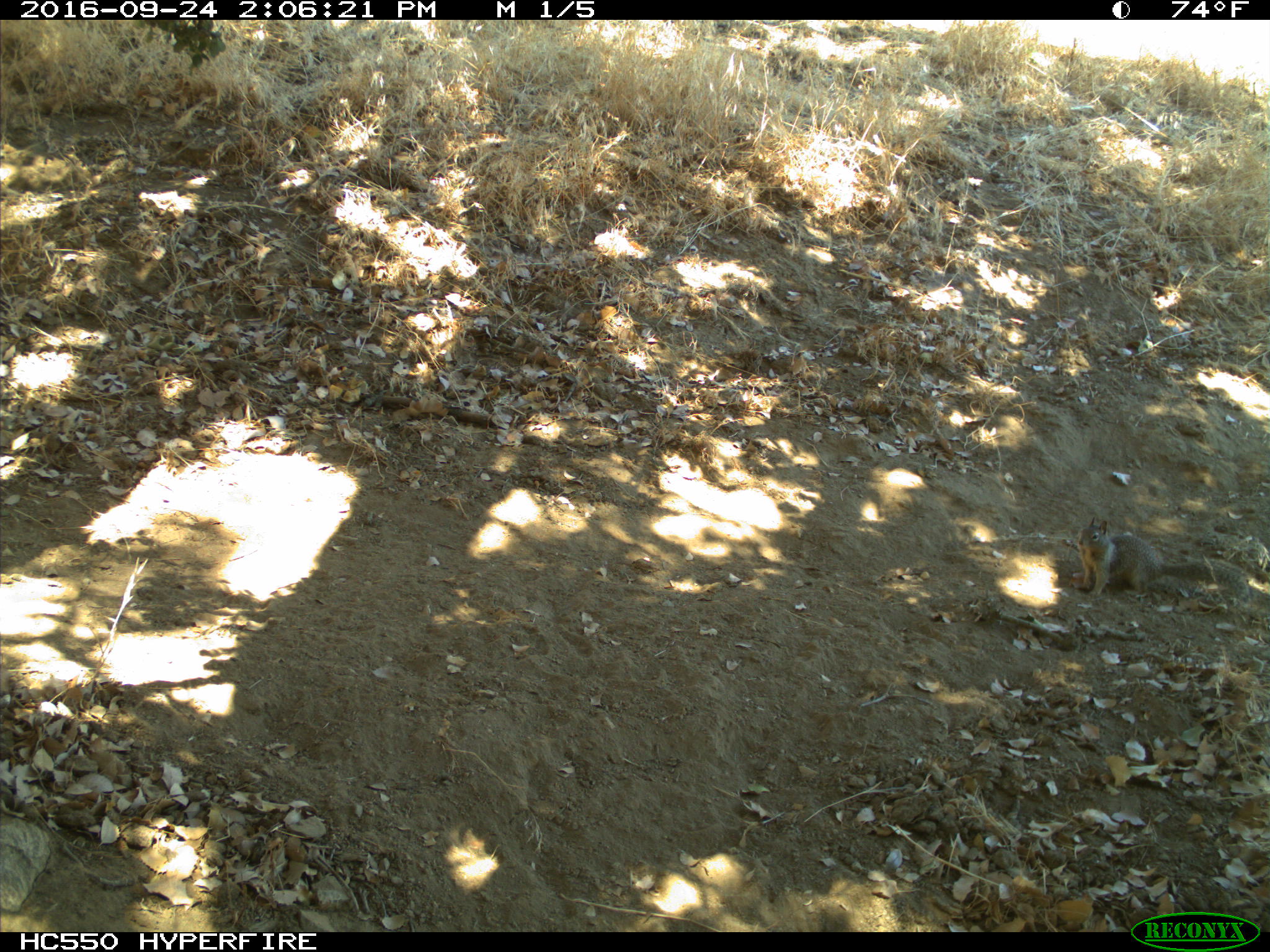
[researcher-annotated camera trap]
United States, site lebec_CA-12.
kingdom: Animalia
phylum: Chordata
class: Mammalia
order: Rodentia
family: Sciuridae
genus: Otospermophilus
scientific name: Otospermophilus beecheyi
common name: california ground squirrel